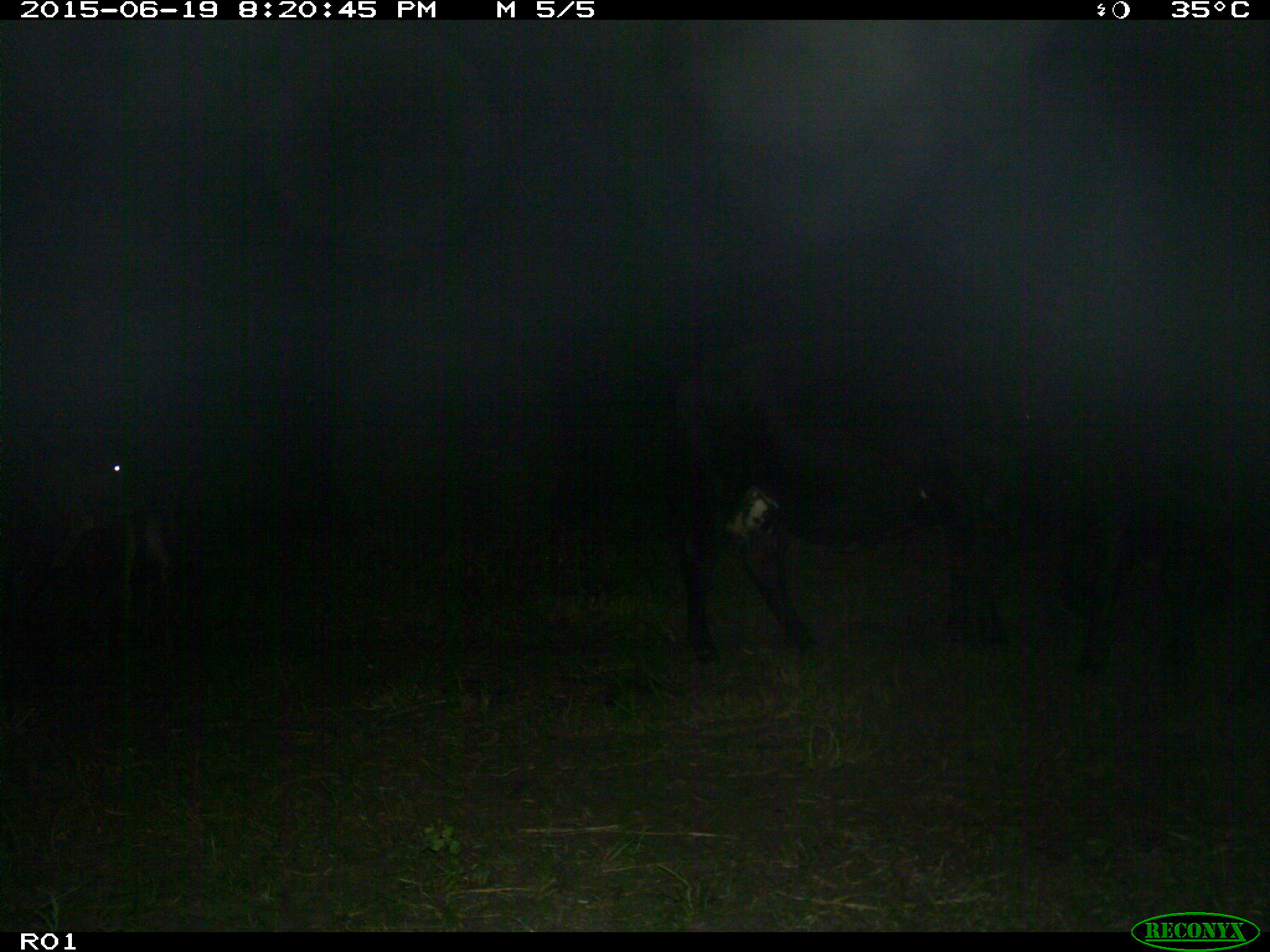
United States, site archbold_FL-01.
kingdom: Animalia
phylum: Chordata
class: Mammalia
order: Artiodactyla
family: Bovidae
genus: Bos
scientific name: Bos taurus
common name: domestic cow